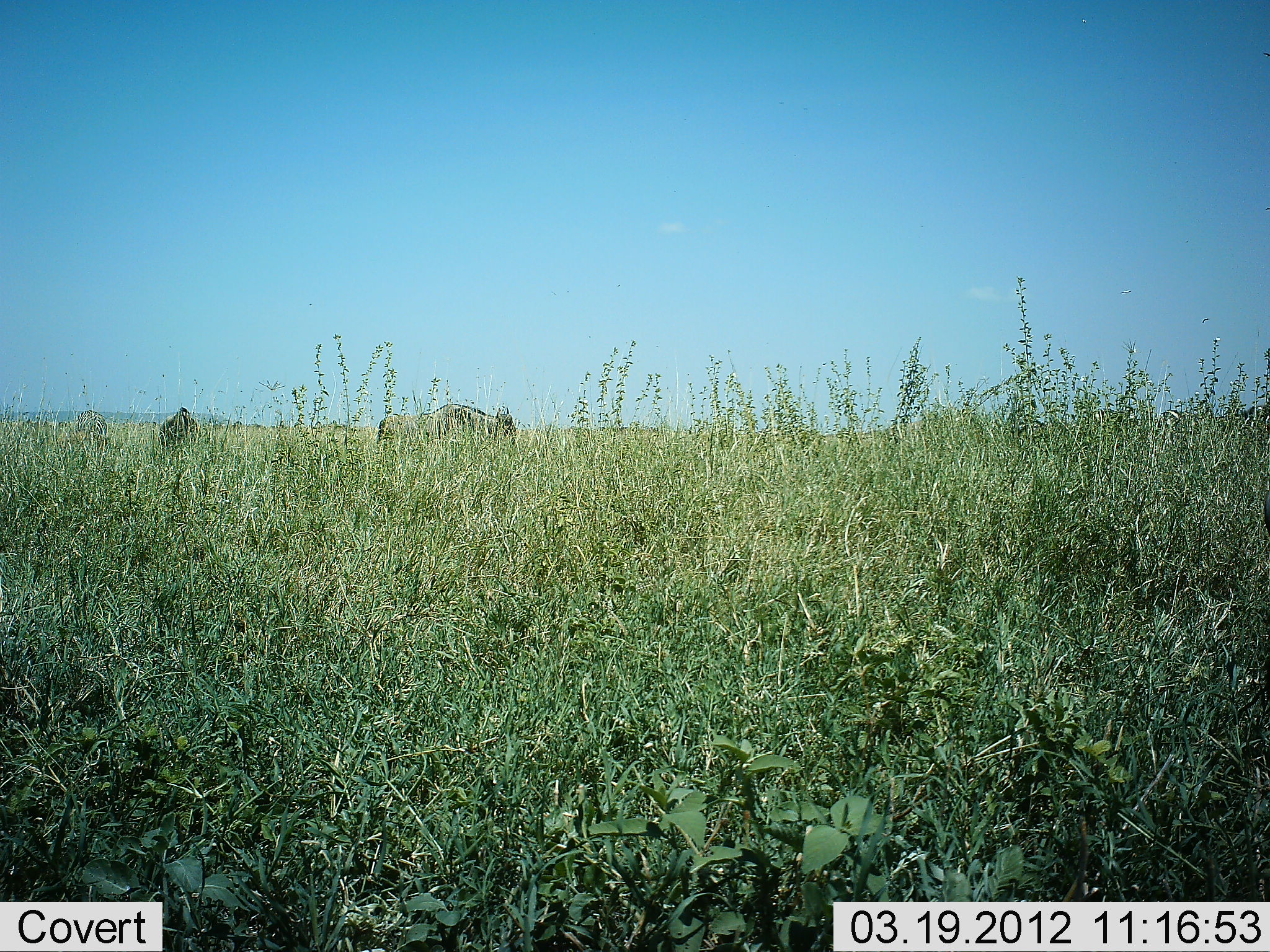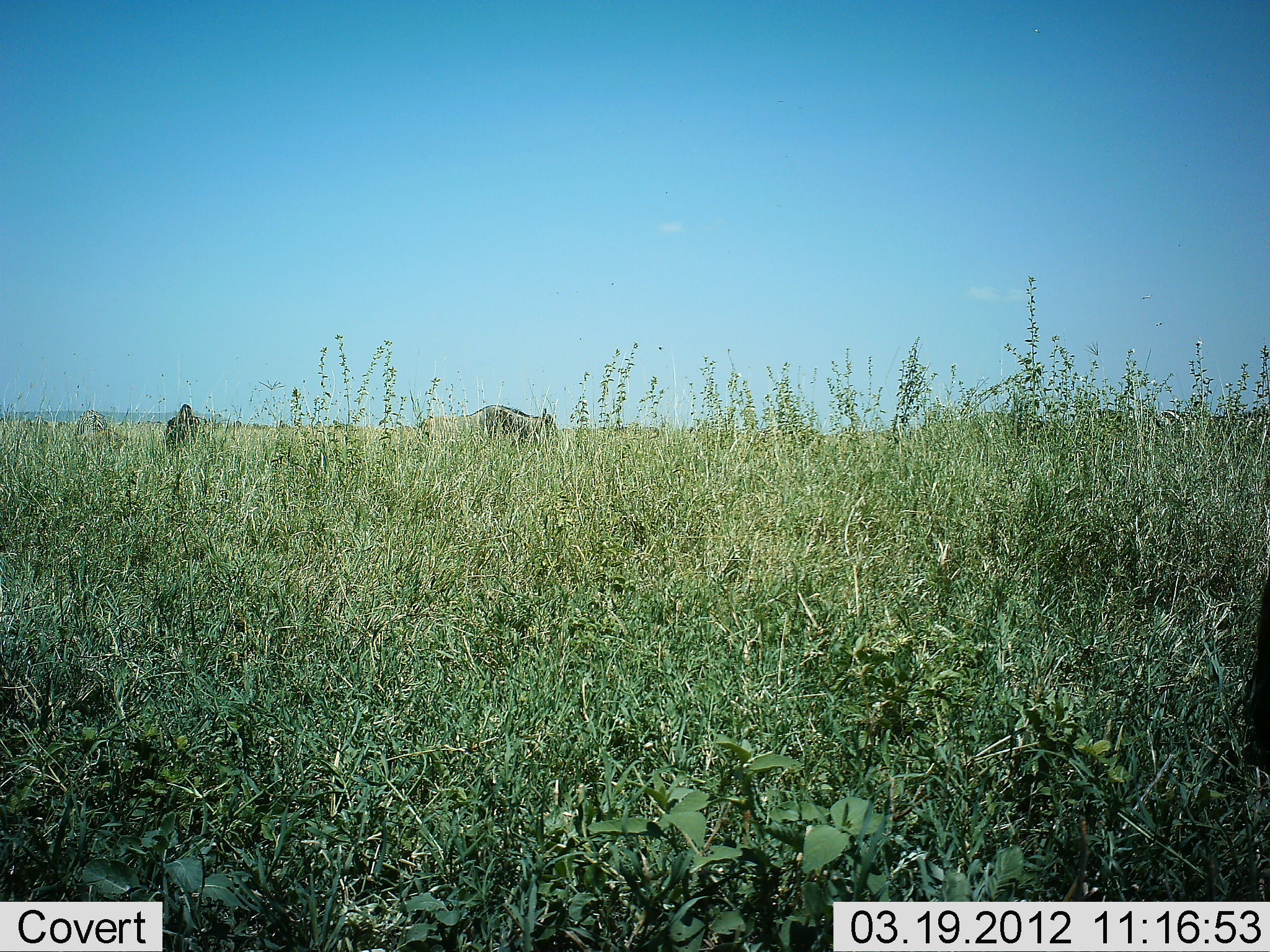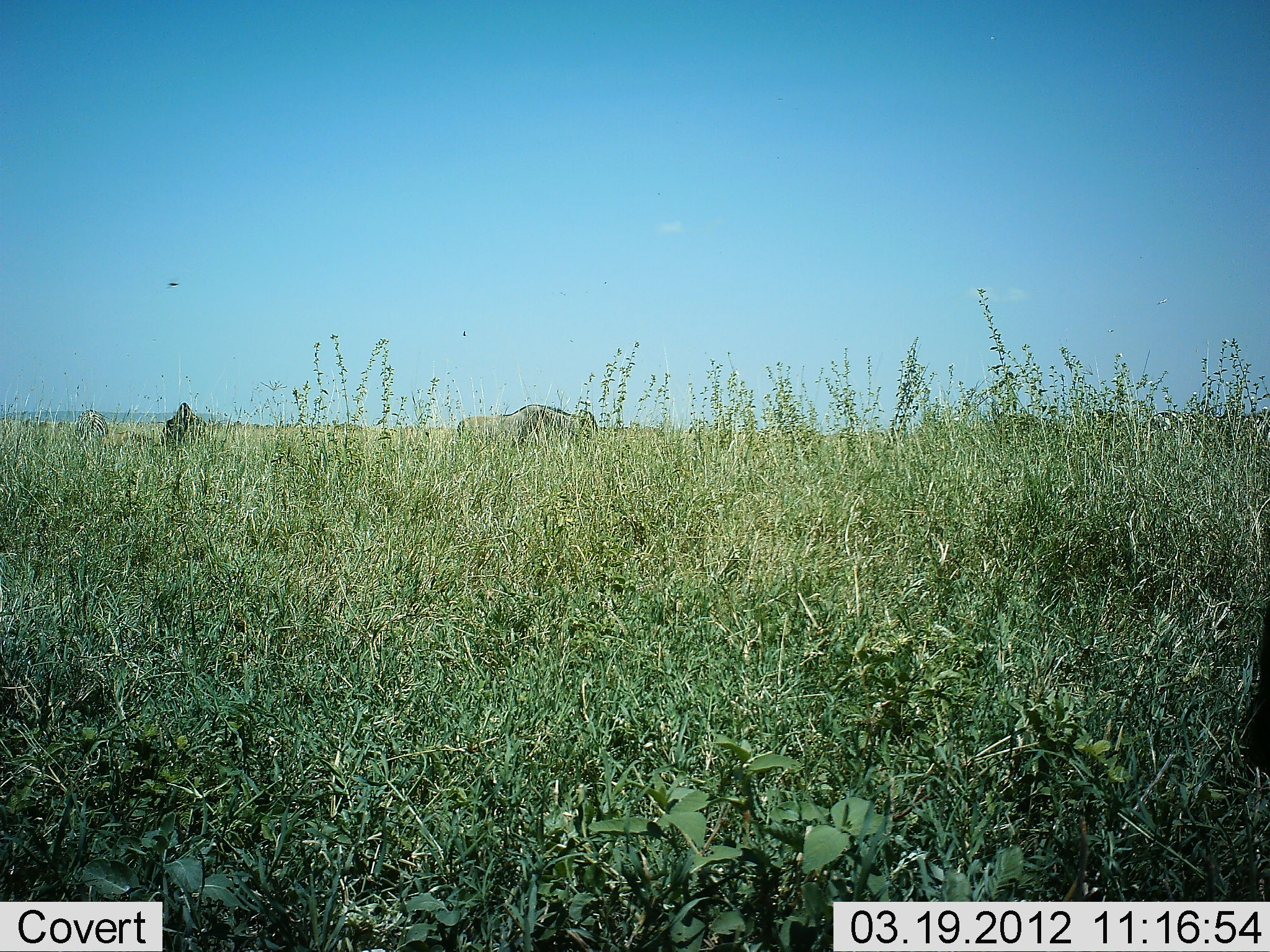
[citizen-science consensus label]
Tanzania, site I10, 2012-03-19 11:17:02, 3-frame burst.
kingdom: Animalia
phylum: Chordata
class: Mammalia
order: Artiodactyla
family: Bovidae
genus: Connochaetes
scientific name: Connochaetes taurinus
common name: blue wildebeest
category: wildebeest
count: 3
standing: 33%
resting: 0%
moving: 70%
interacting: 0%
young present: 11%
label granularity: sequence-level